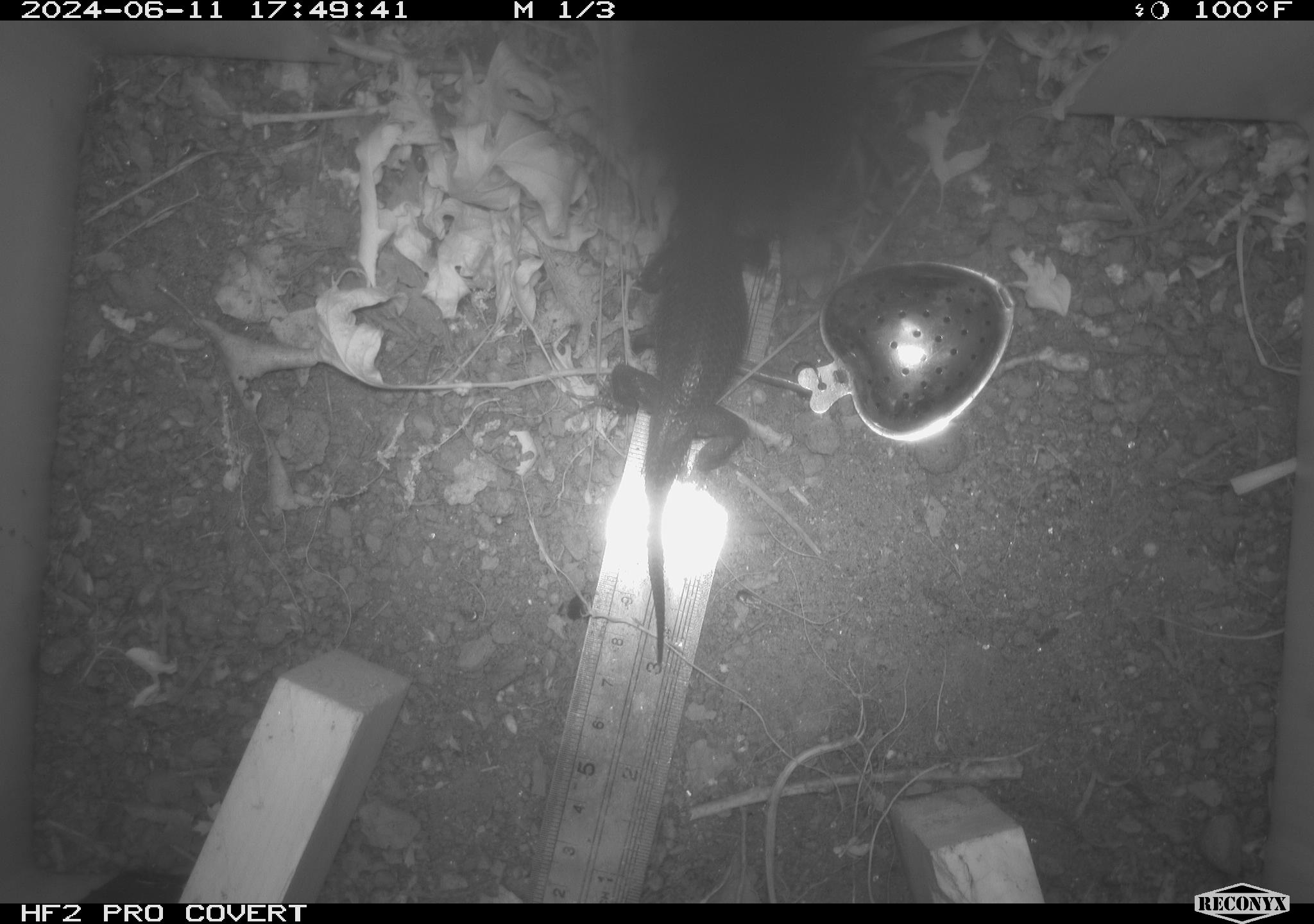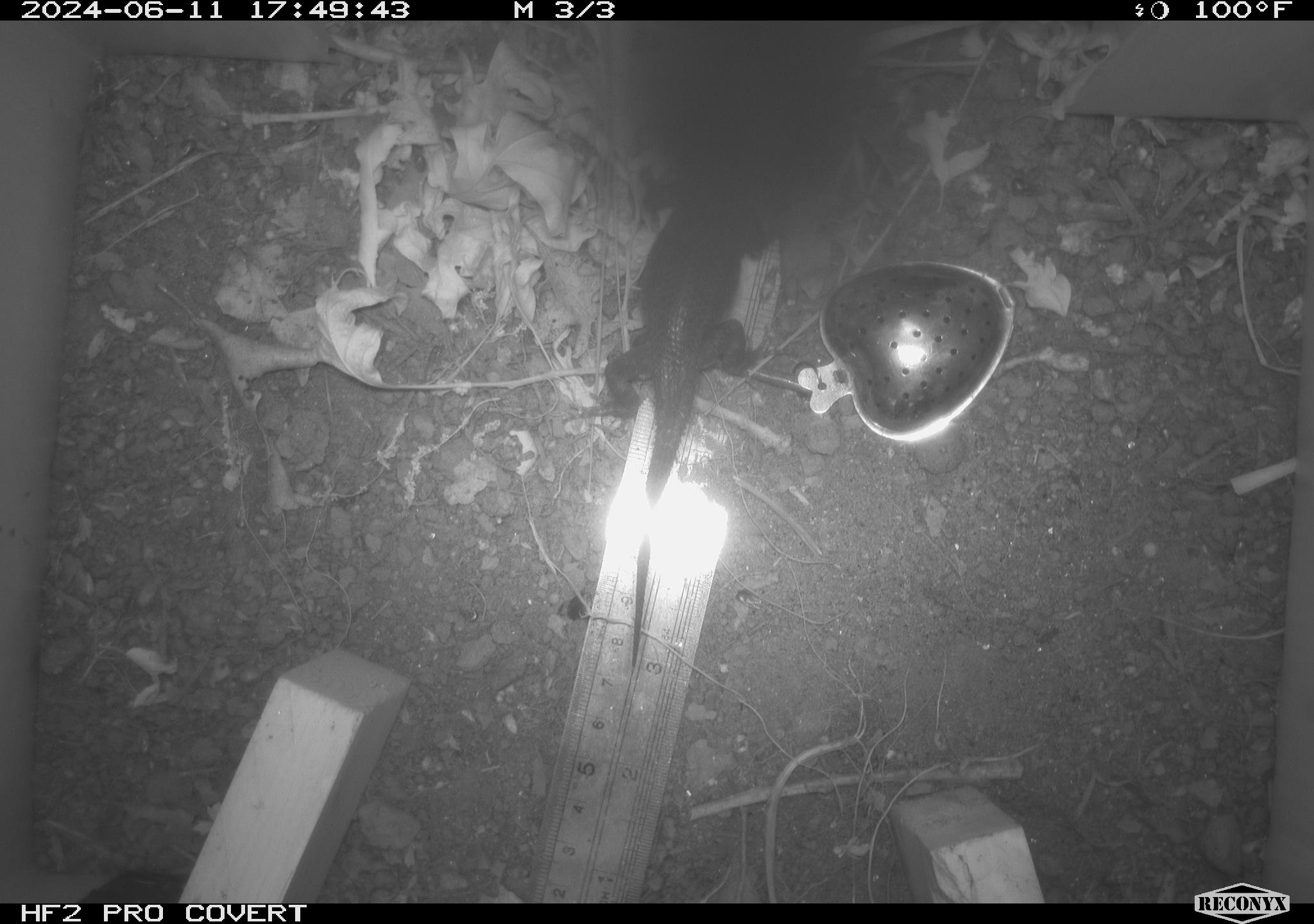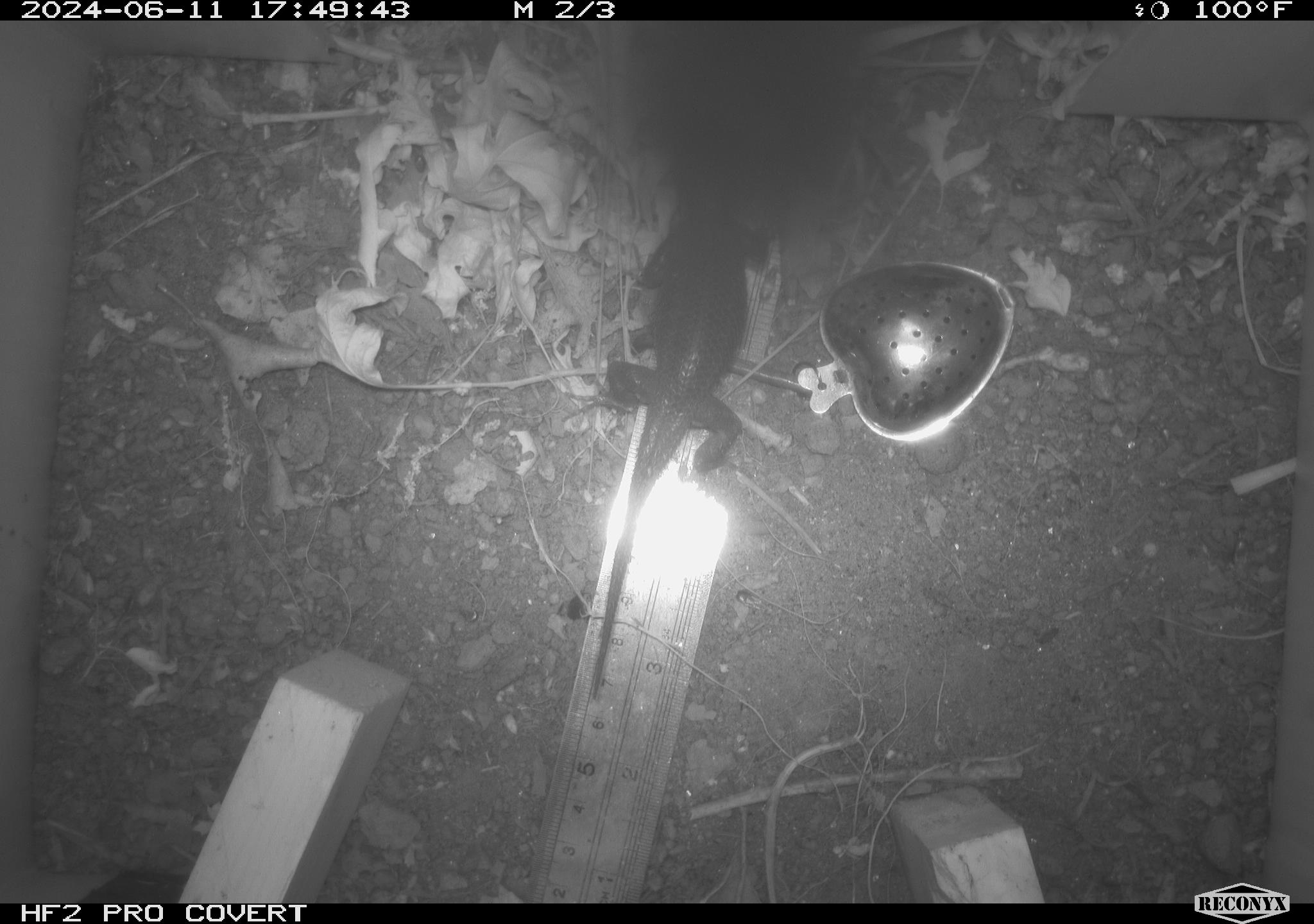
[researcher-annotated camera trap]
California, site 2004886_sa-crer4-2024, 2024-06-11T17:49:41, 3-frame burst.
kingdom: Animalia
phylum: Chordata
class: Reptilia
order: Squamata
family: Phrynosomatidae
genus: Sceloporus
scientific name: Sceloporus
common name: spiny lizards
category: sceloporus species